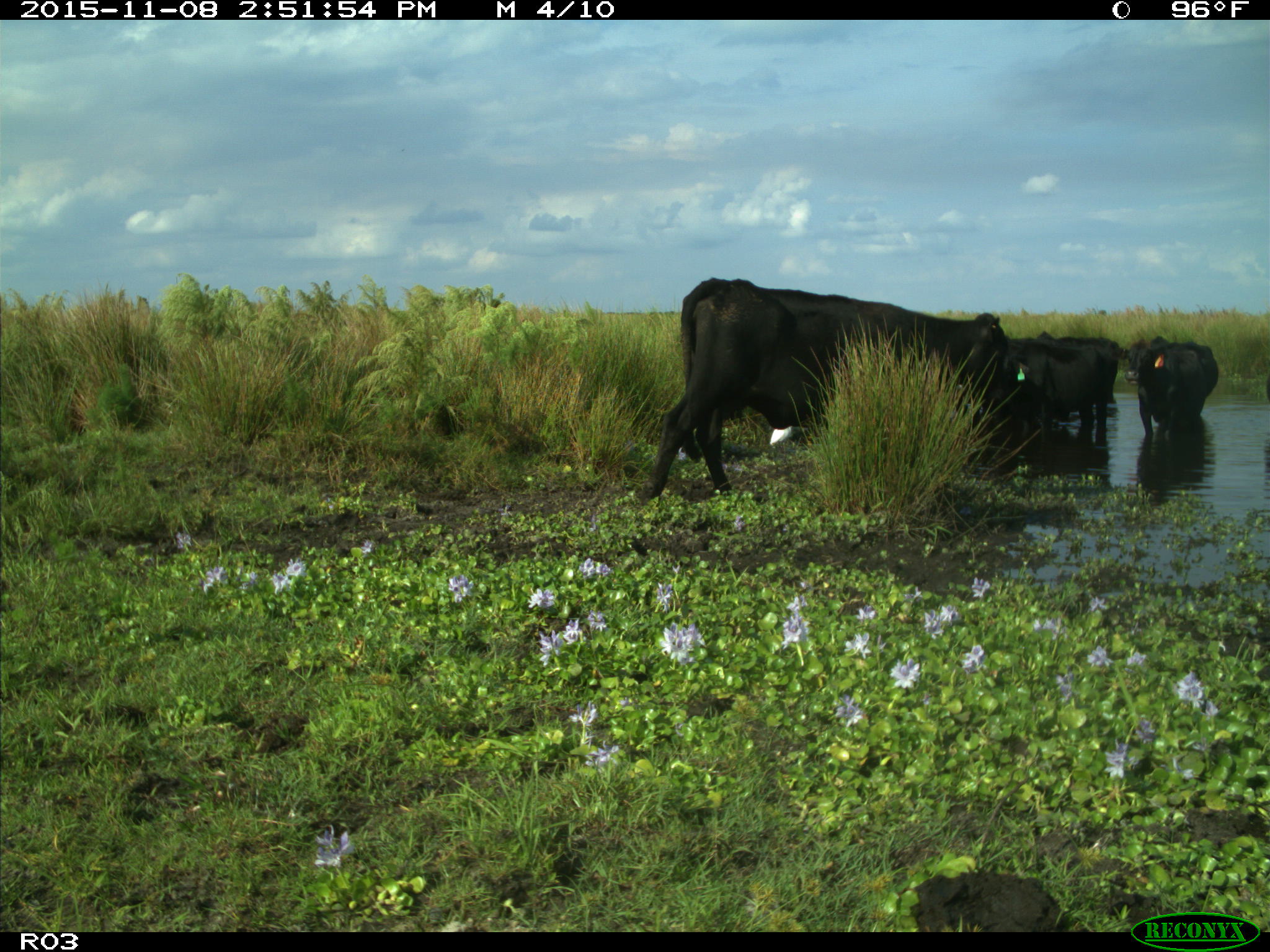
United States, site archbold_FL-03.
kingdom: Animalia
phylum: Chordata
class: Mammalia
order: Artiodactyla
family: Bovidae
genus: Bos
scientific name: Bos taurus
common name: domestic cow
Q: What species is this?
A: Bos taurus (domestic cow).